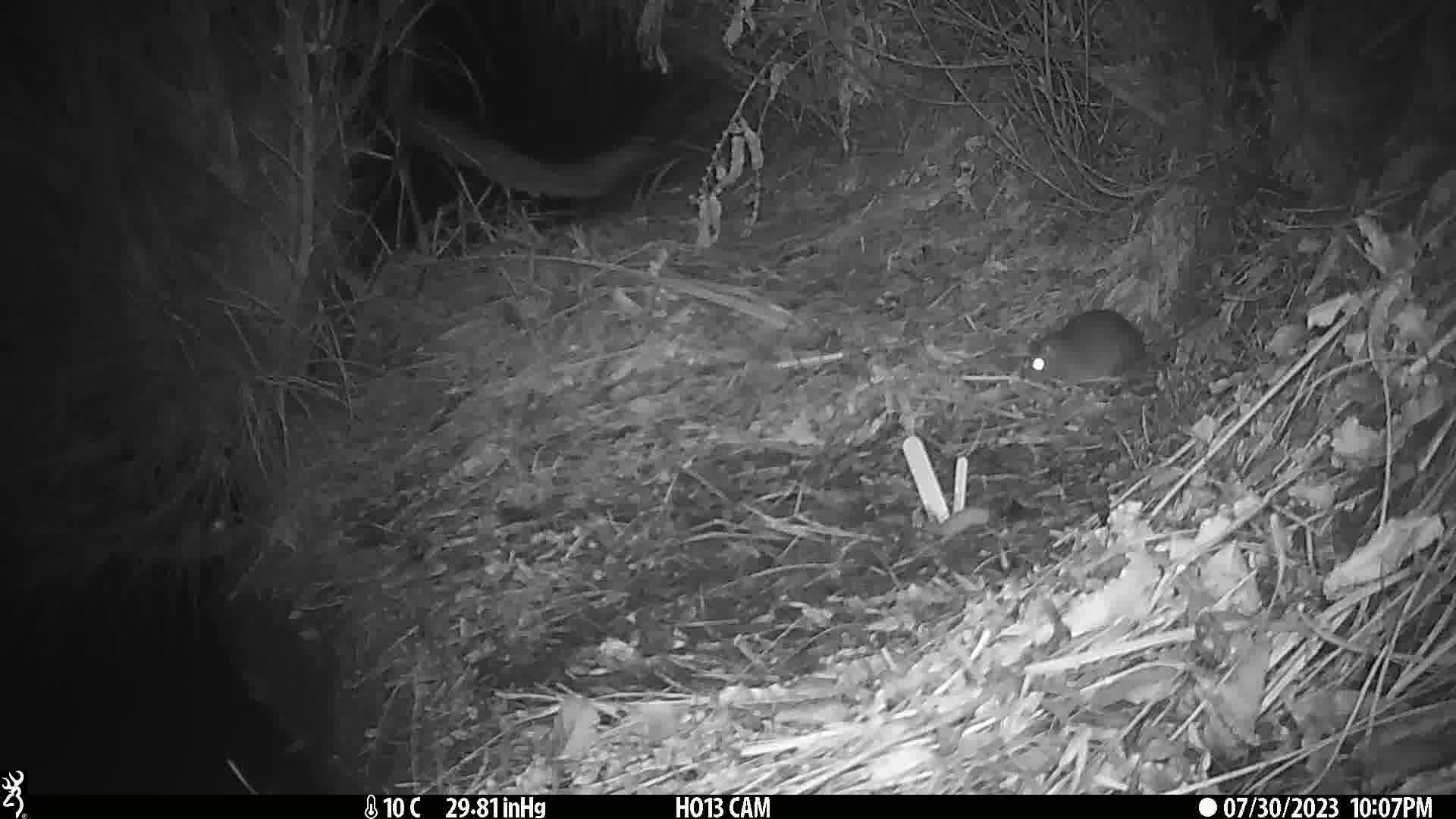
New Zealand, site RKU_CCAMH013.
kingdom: Animalia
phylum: Chordata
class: Mammalia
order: Rodentia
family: Muridae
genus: Rattus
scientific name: Rattus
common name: rat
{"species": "rat (Rattus)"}